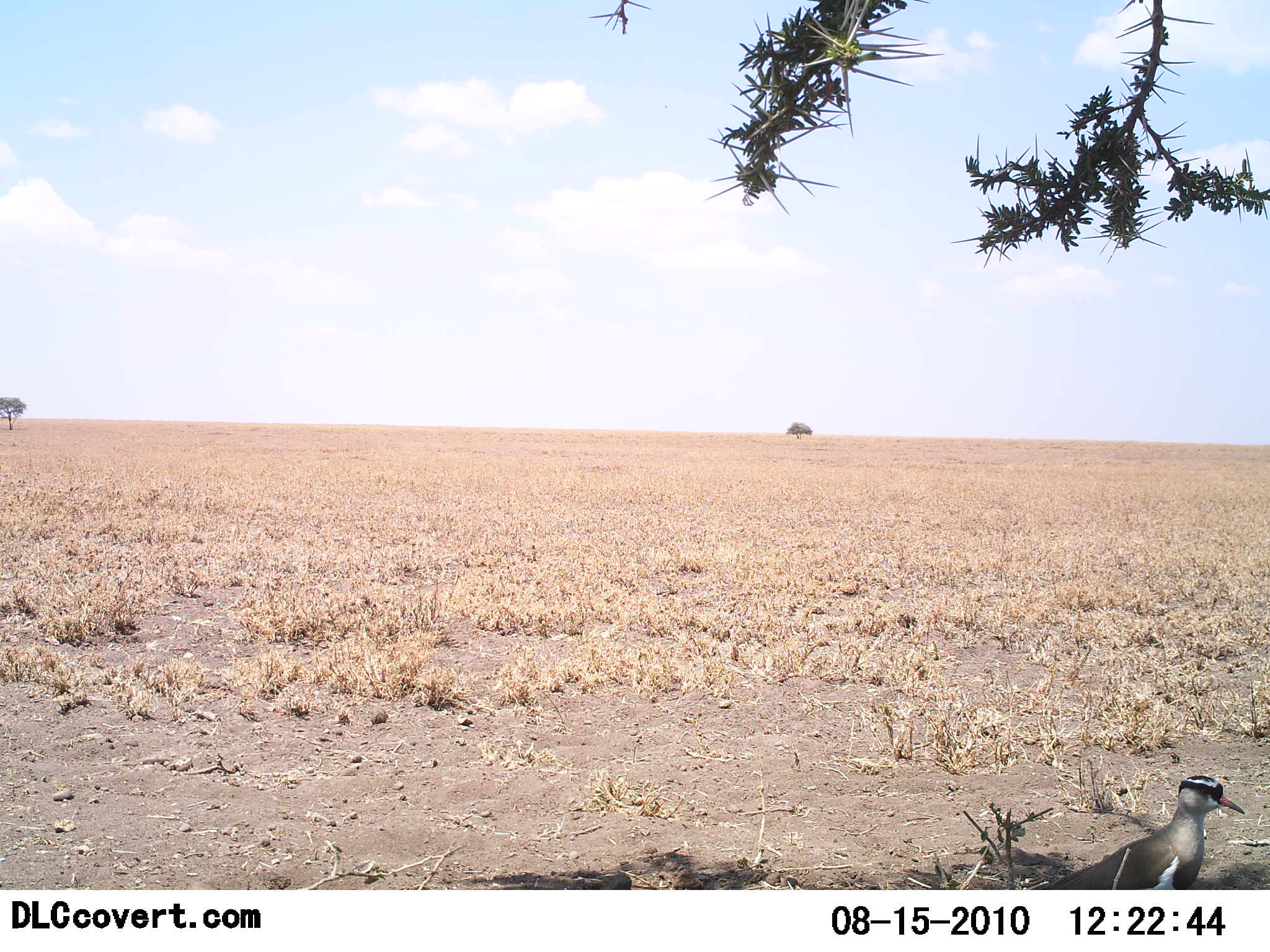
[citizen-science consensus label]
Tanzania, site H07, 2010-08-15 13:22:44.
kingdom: Animalia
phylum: Chordata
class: Aves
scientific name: Aves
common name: bird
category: otherbird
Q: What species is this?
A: Otherbird (bird) (Aves).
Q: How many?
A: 1.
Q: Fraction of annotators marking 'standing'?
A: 89%.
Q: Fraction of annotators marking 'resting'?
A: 0%.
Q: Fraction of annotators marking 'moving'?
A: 11%.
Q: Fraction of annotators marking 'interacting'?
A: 0%.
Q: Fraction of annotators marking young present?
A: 0%.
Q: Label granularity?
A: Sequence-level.